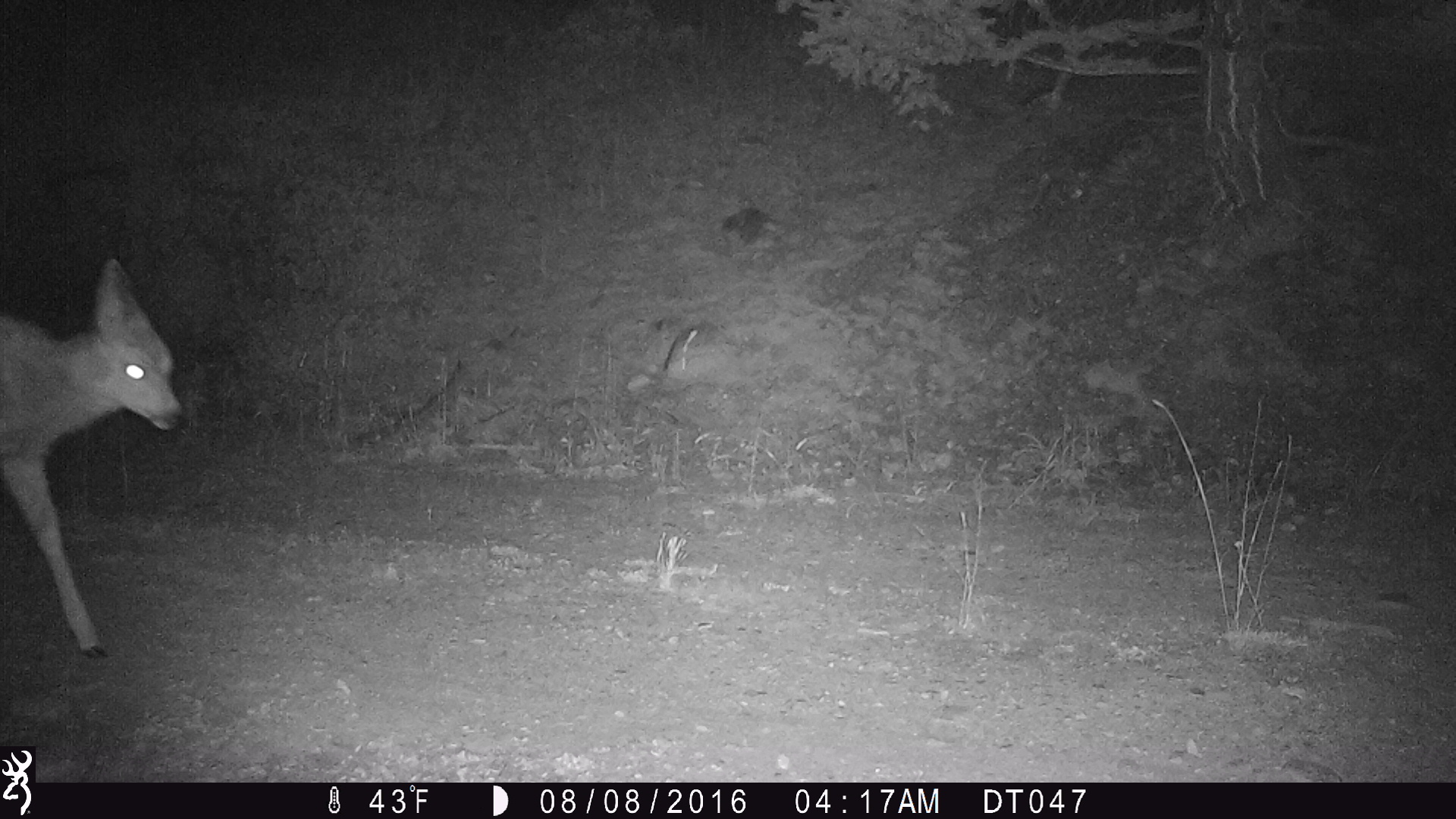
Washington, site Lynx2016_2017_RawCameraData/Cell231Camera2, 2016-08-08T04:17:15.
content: unidentified animal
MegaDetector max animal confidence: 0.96